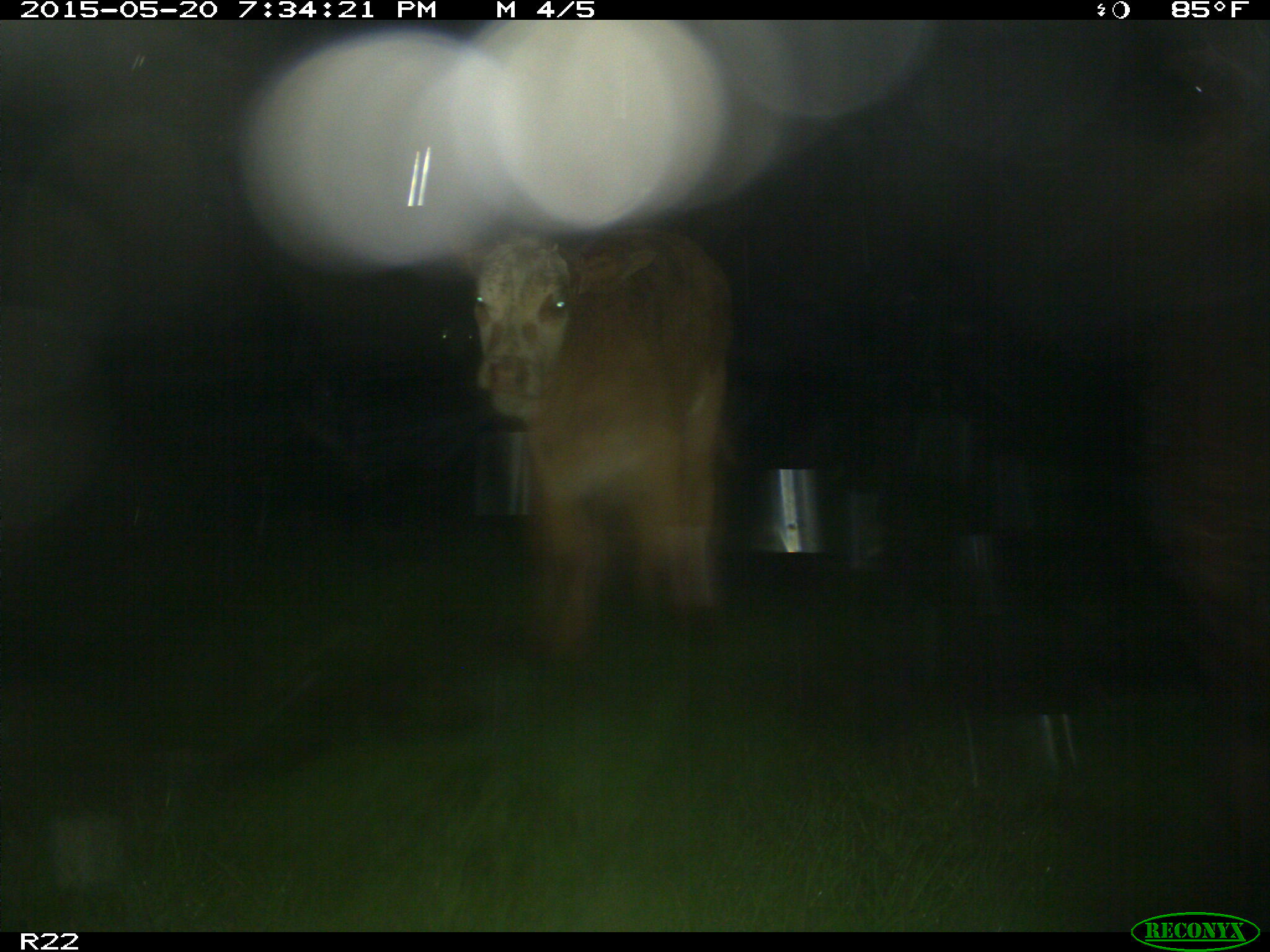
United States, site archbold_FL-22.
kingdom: Animalia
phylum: Chordata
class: Mammalia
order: Artiodactyla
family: Bovidae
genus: Bos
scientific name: Bos taurus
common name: domestic cow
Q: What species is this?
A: Bos taurus (domestic cow).